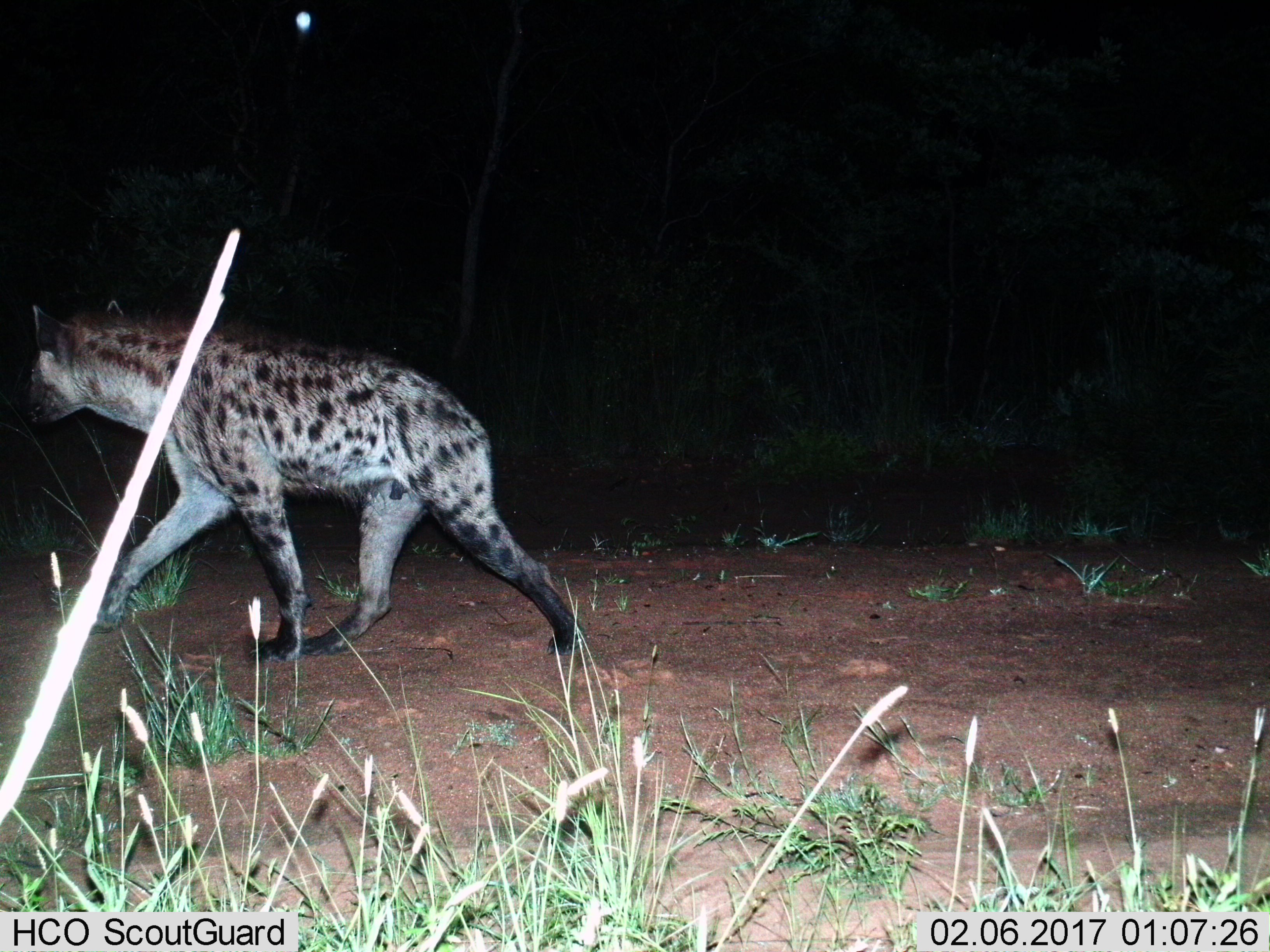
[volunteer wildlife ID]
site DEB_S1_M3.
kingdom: Animalia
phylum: Chordata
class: Mammalia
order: Carnivora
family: Hyaenidae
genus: Crocuta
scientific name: Crocuta crocuta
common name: spotted hyena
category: hyenaspotted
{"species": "hyenaspotted (spotted hyena) (Crocuta crocuta)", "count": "1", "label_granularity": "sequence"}